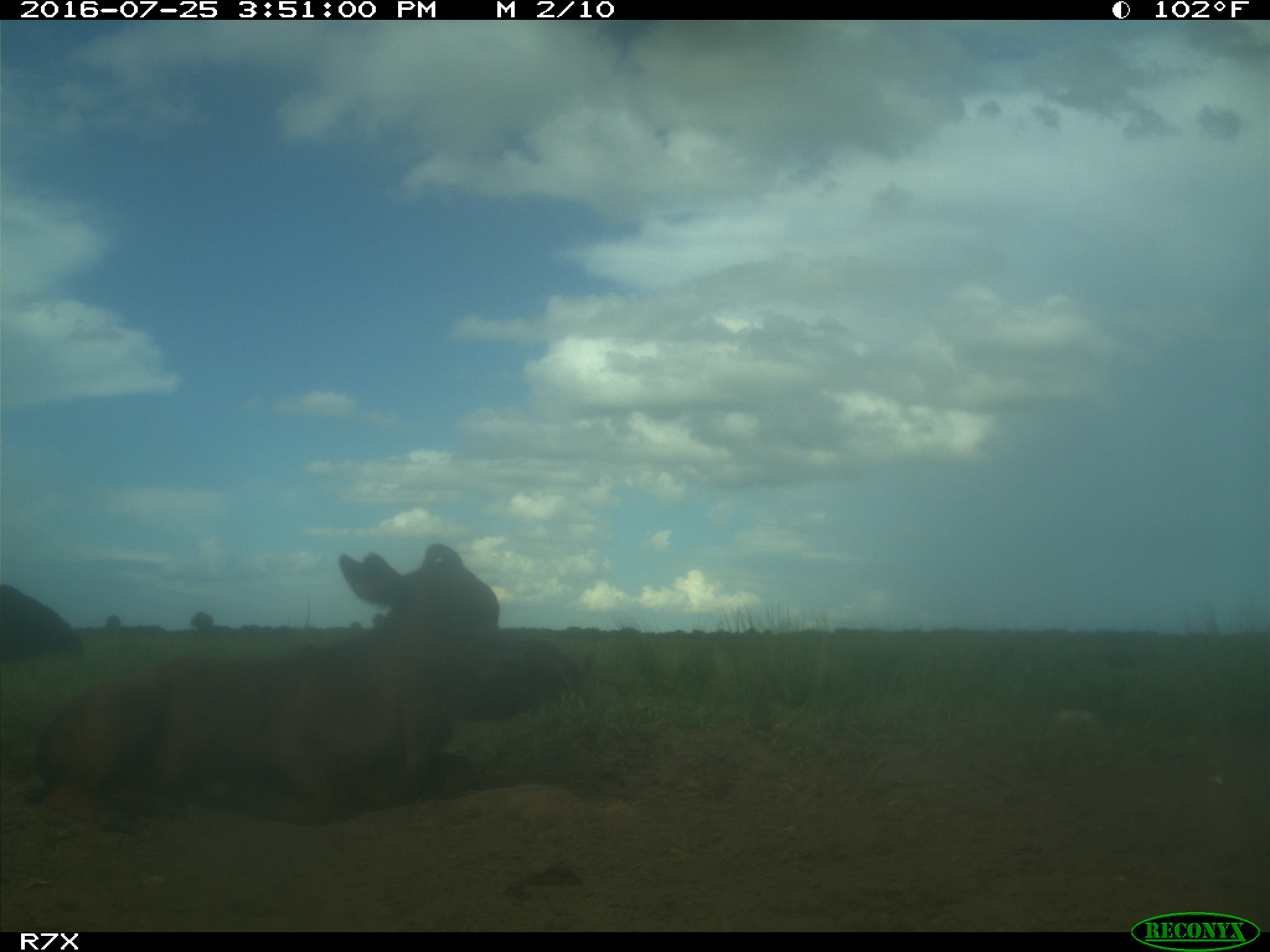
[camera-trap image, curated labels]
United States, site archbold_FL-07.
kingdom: Animalia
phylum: Chordata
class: Mammalia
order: Artiodactyla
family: Bovidae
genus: Bos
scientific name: Bos taurus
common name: domestic cow